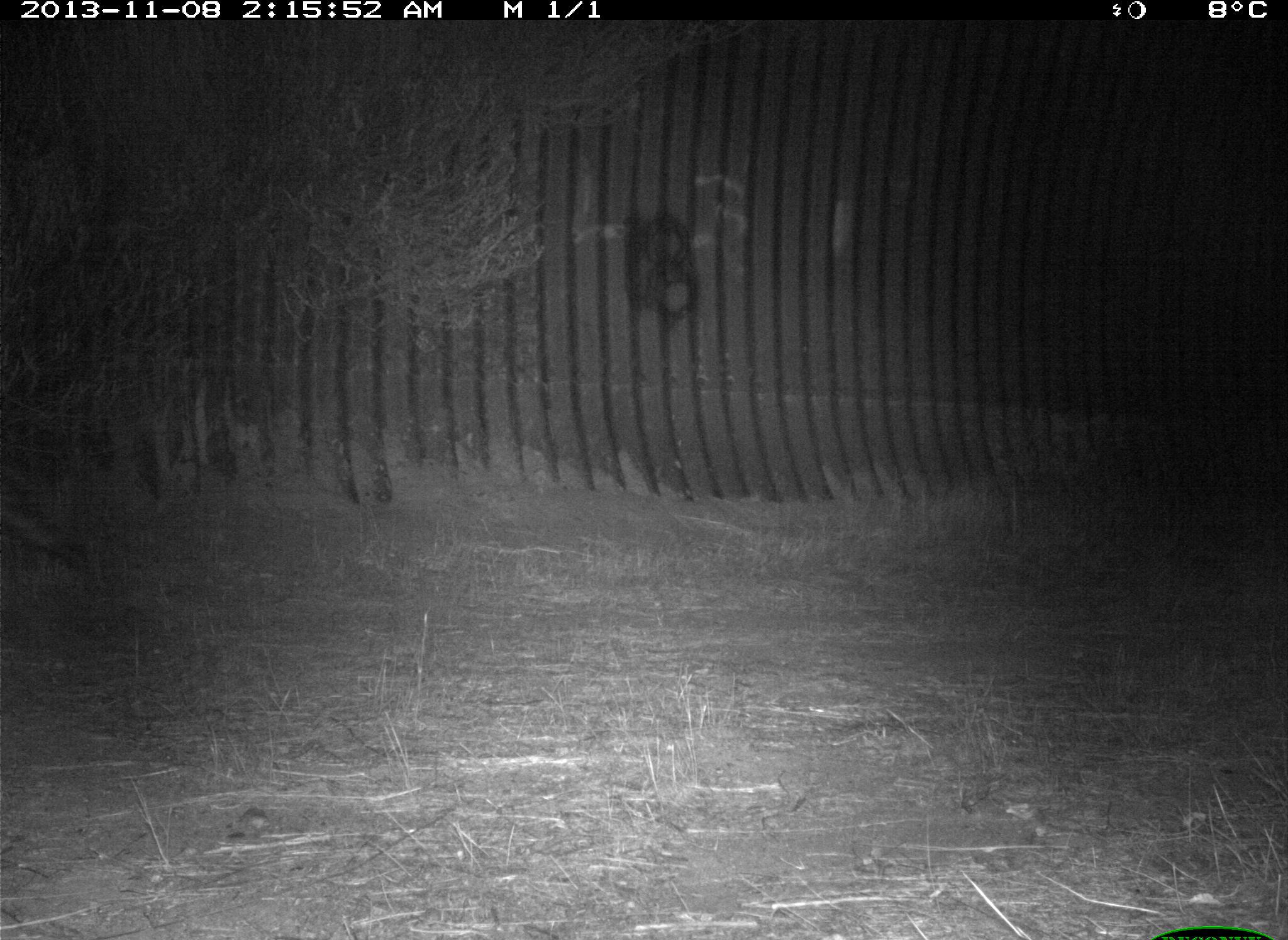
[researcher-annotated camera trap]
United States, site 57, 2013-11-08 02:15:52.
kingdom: Animalia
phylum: Chordata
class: Mammalia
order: Carnivora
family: Canidae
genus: Canis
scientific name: Canis latrans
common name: coyote